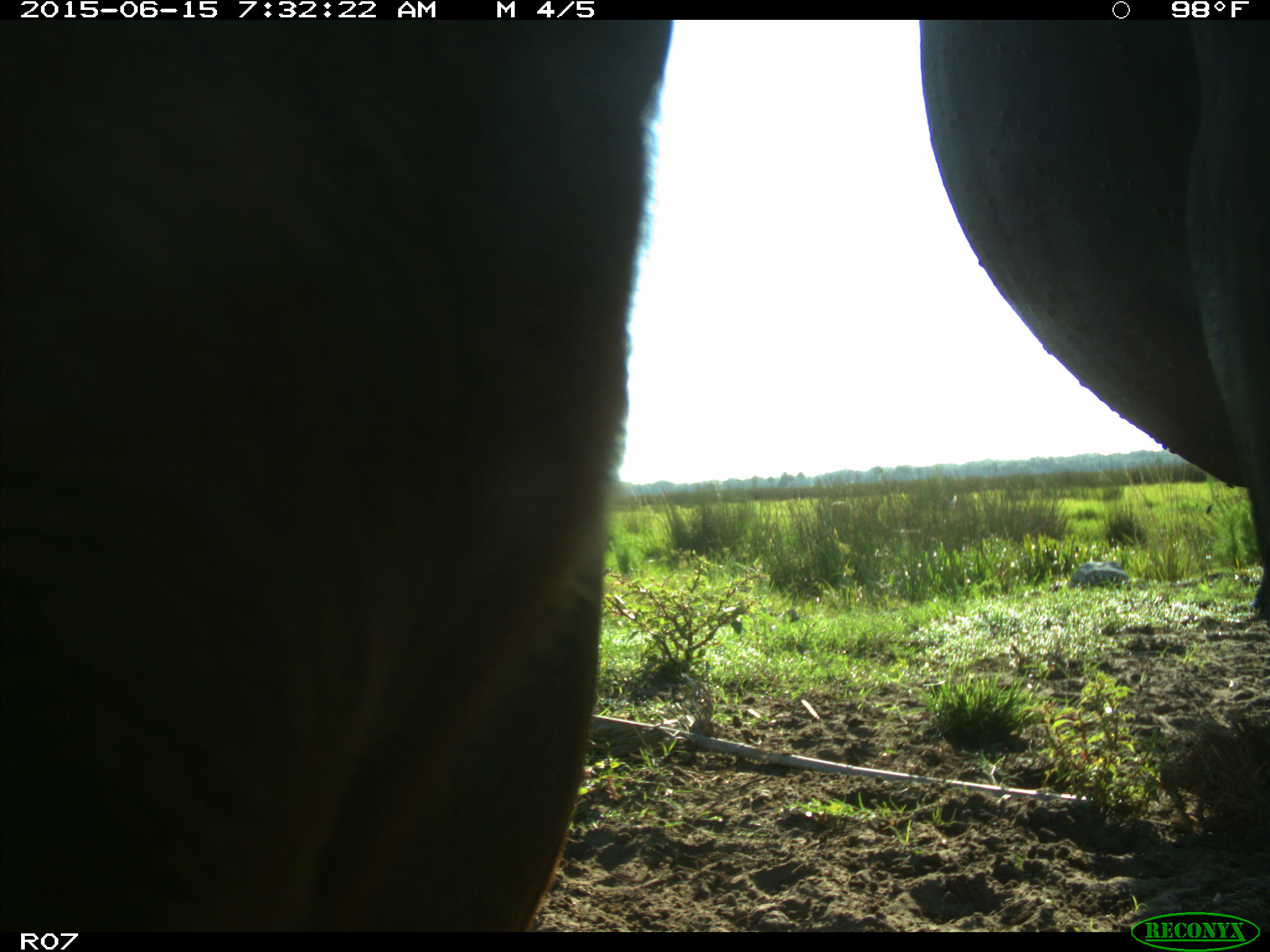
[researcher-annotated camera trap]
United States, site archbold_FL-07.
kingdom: Animalia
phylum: Chordata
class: Mammalia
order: Artiodactyla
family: Bovidae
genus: Bos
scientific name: Bos taurus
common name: domestic cow